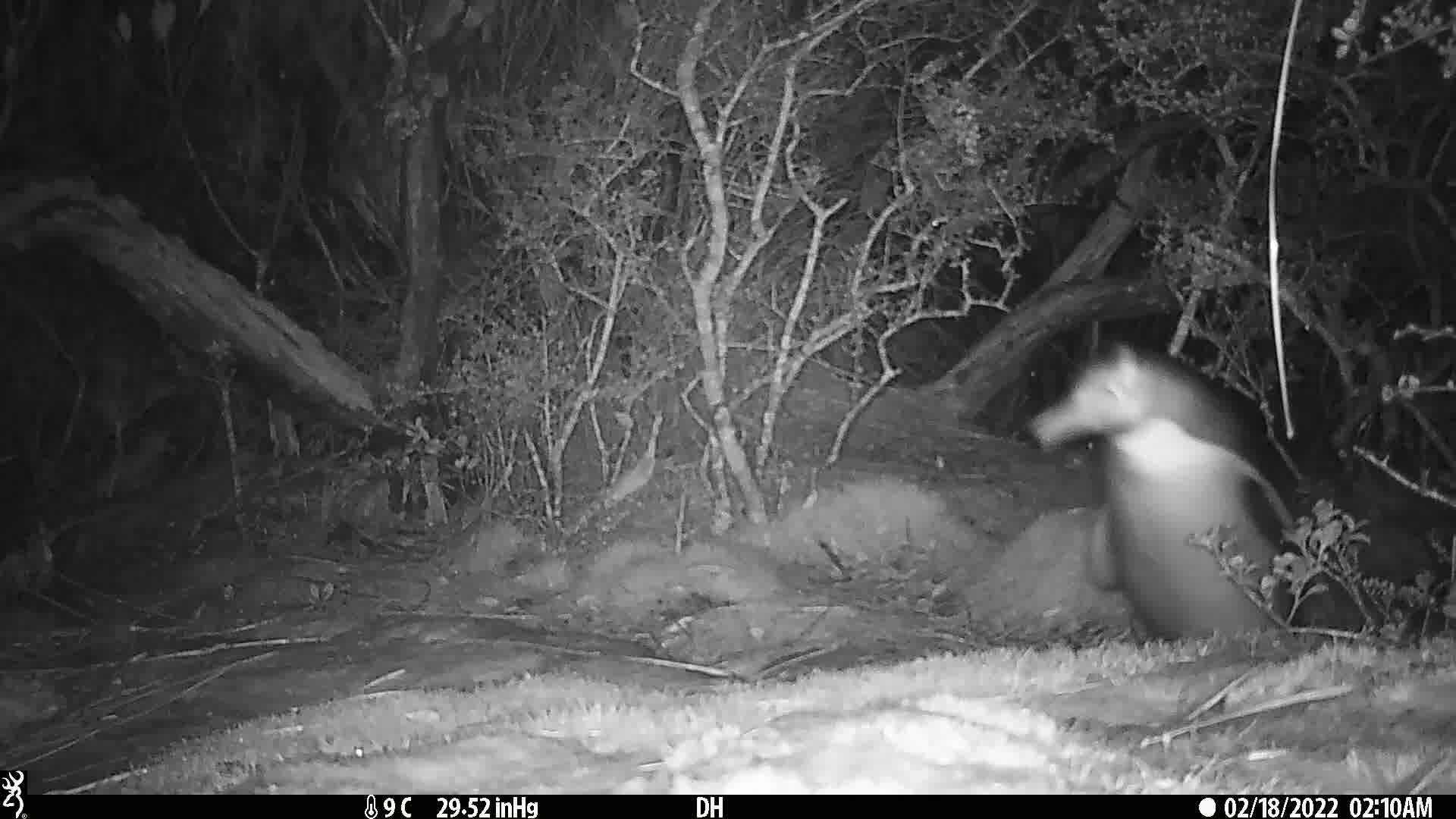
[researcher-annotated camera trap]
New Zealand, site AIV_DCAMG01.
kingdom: Animalia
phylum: Chordata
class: Aves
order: Sphenisciformes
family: Spheniscidae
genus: Megadyptes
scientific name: Megadyptes antipodes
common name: yellow-eyed penguin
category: yellow eyed penguin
Yellow eyed penguin (yellow-eyed penguin) (Megadyptes antipodes).